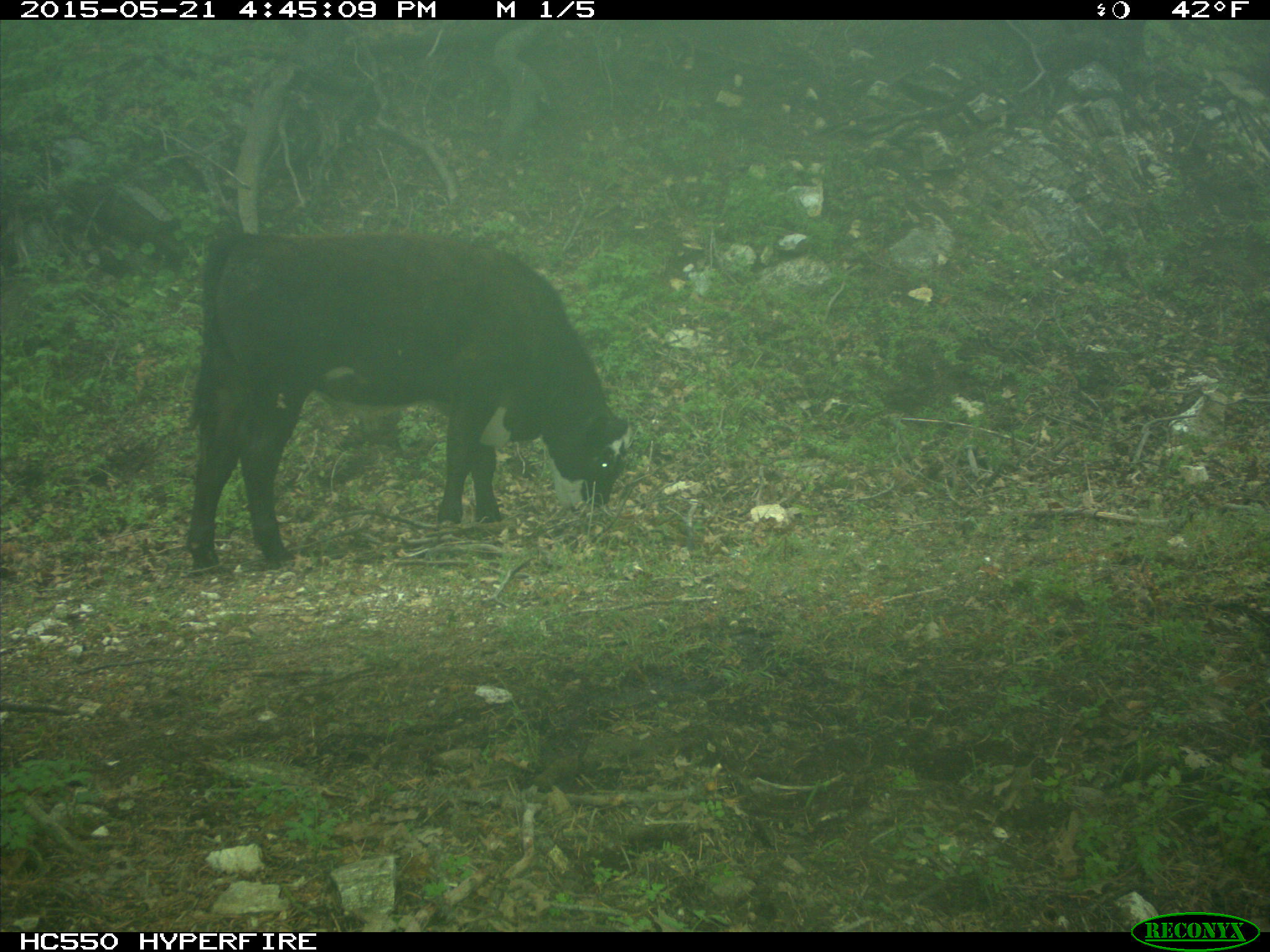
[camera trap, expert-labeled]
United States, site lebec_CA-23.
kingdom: Animalia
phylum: Chordata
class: Mammalia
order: Artiodactyla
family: Bovidae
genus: Bos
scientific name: Bos taurus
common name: domestic cow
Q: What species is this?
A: Bos taurus (domestic cow).